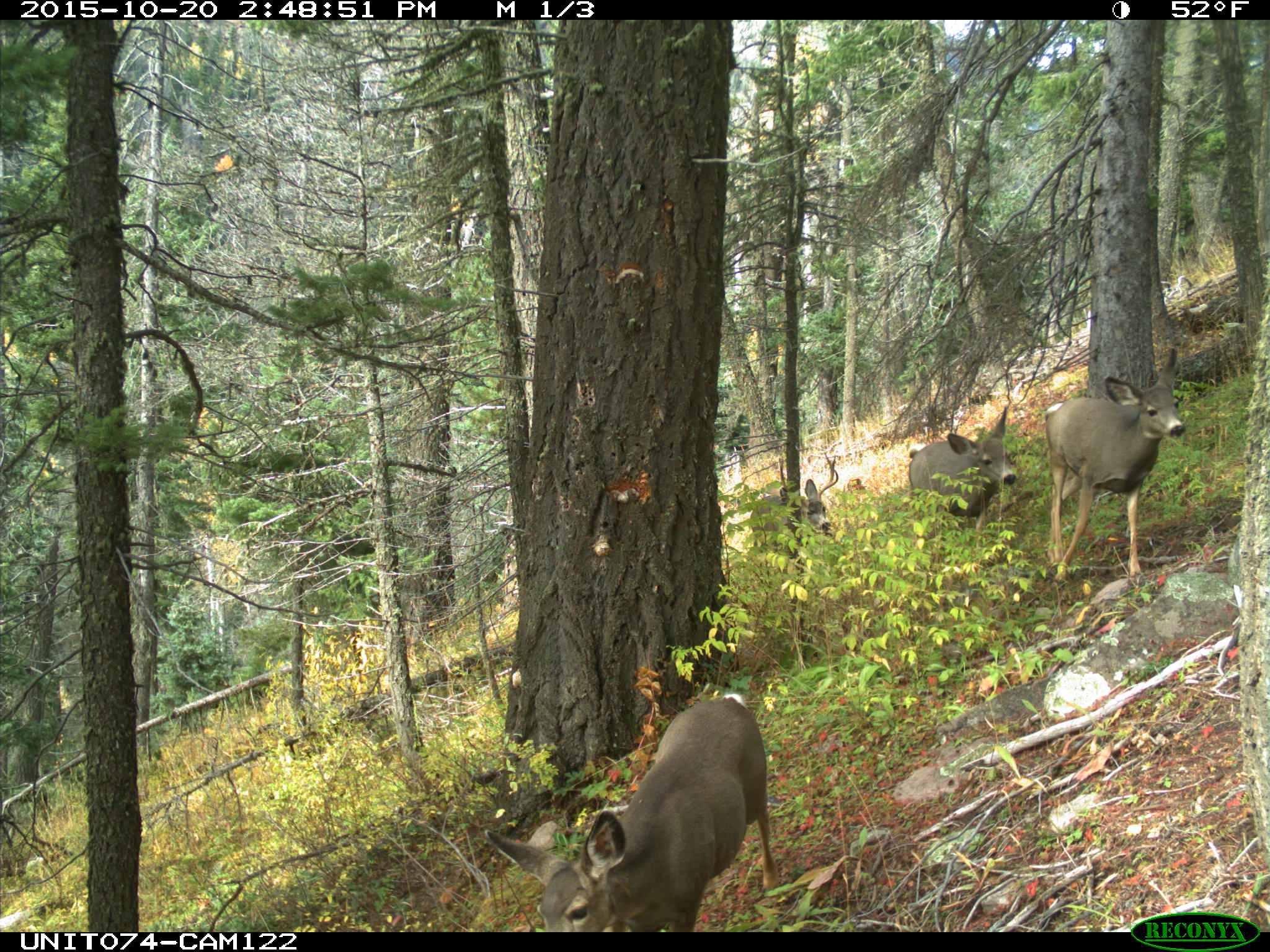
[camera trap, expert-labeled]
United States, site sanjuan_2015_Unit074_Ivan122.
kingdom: Animalia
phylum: Chordata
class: Mammalia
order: Artiodactyla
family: Cervidae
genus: Odocoileus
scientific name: Odocoileus hemionus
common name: mule deer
Odocoileus hemionus (mule deer).